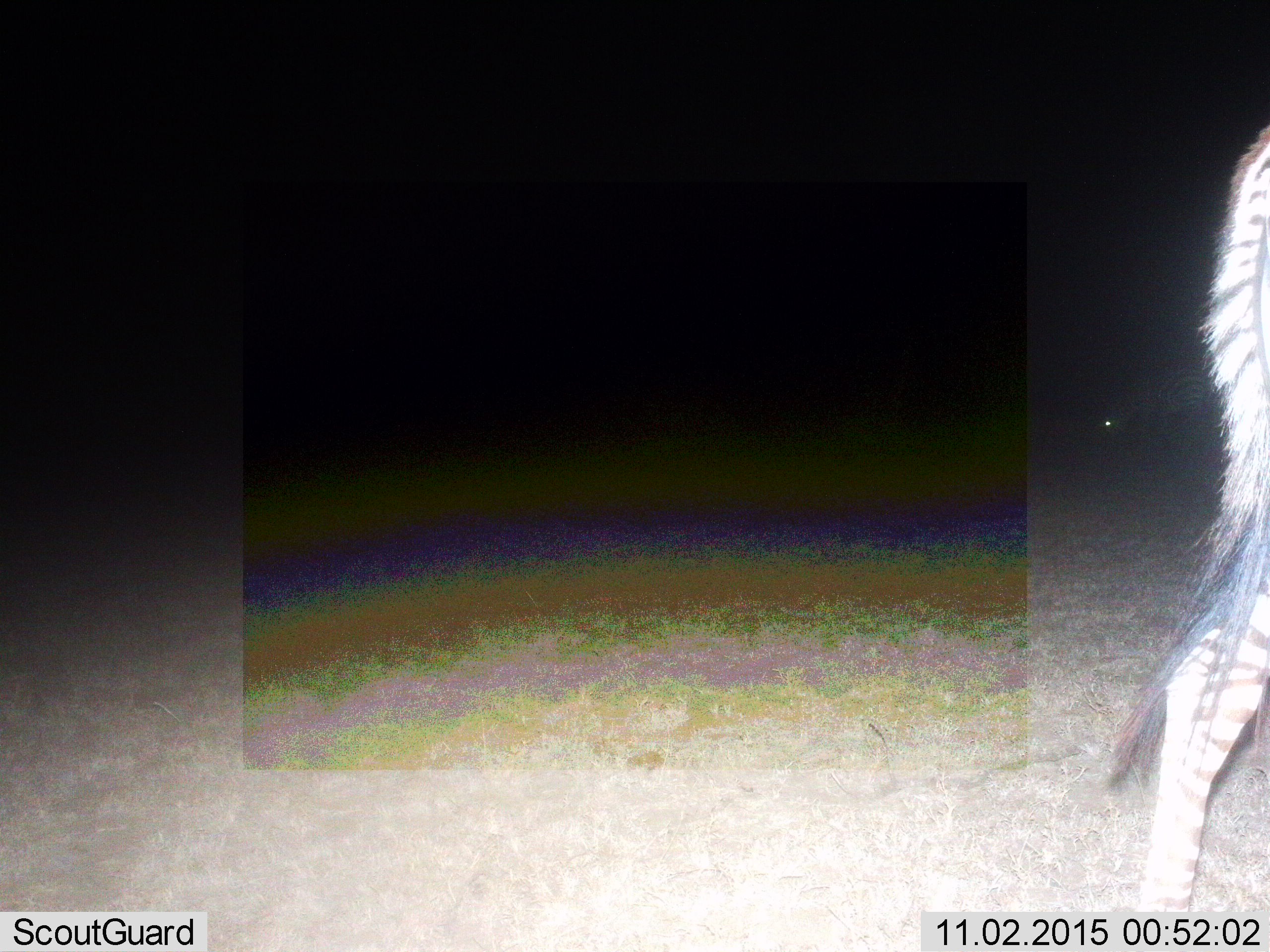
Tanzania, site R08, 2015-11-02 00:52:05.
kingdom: Animalia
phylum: Chordata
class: Mammalia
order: Perissodactyla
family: Equidae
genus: Equus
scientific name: Equus quagga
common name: plains zebra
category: zebra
Zebra (plains zebra) (Equus quagga), count 1. Behavior (volunteer vote fractions): standing 38%, resting 0%, moving 62%, interacting 0%. Young present (vote fraction): 0%. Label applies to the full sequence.